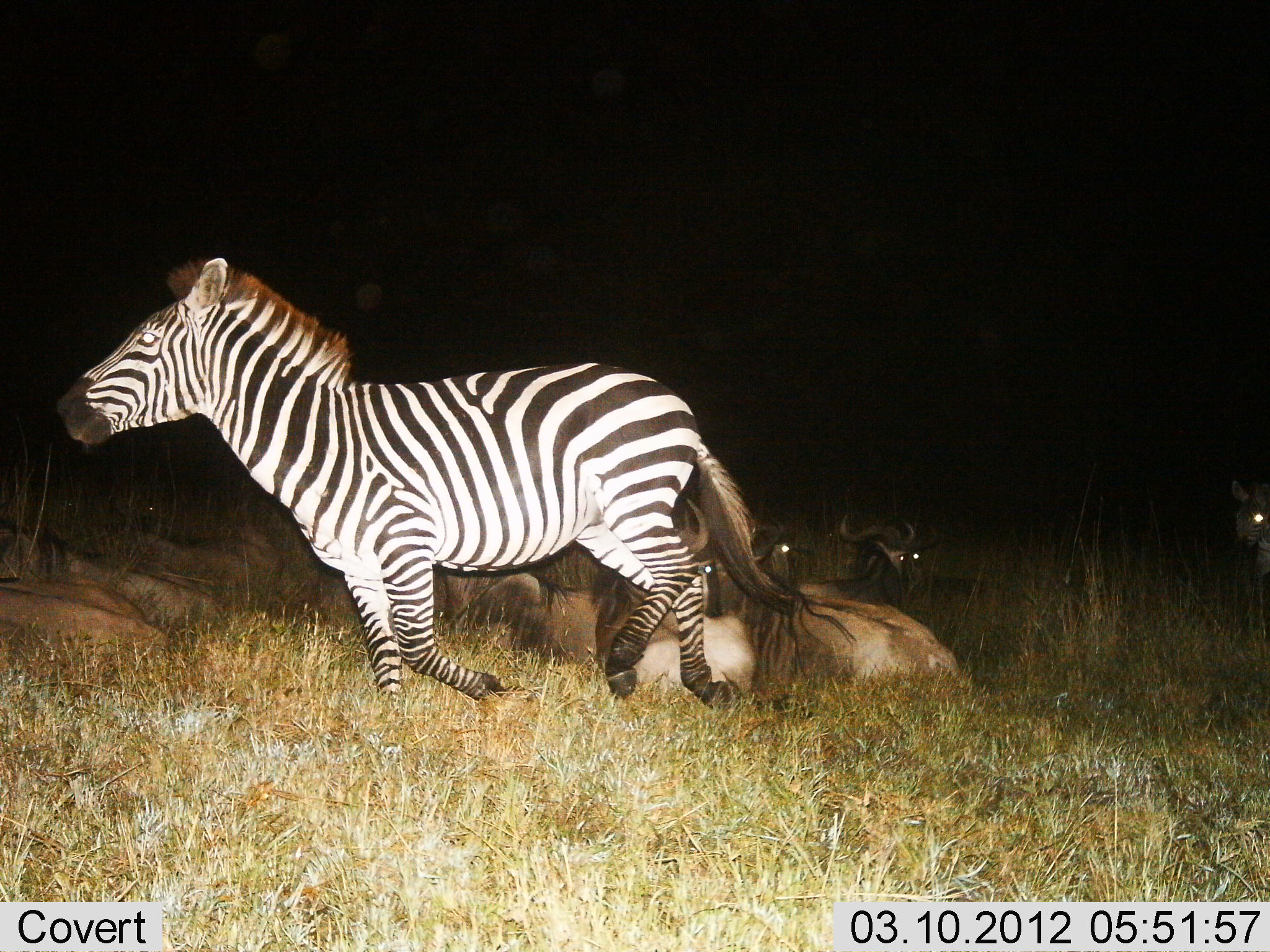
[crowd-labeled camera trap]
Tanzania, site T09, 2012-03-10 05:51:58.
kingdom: Animalia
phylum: Chordata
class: Mammalia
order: Artiodactyla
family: Bovidae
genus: Connochaetes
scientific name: Connochaetes taurinus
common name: blue wildebeest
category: wildebeest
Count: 7.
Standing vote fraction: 0%.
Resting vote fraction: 100%.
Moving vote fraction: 0%.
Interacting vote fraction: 0%.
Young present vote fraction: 6%.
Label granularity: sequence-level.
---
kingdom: Animalia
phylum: Chordata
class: Mammalia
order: Perissodactyla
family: Equidae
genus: Equus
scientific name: Equus quagga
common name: plains zebra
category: zebra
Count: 1.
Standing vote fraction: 5%.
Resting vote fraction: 0%.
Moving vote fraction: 100%.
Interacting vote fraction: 0%.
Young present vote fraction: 0%.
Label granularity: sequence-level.